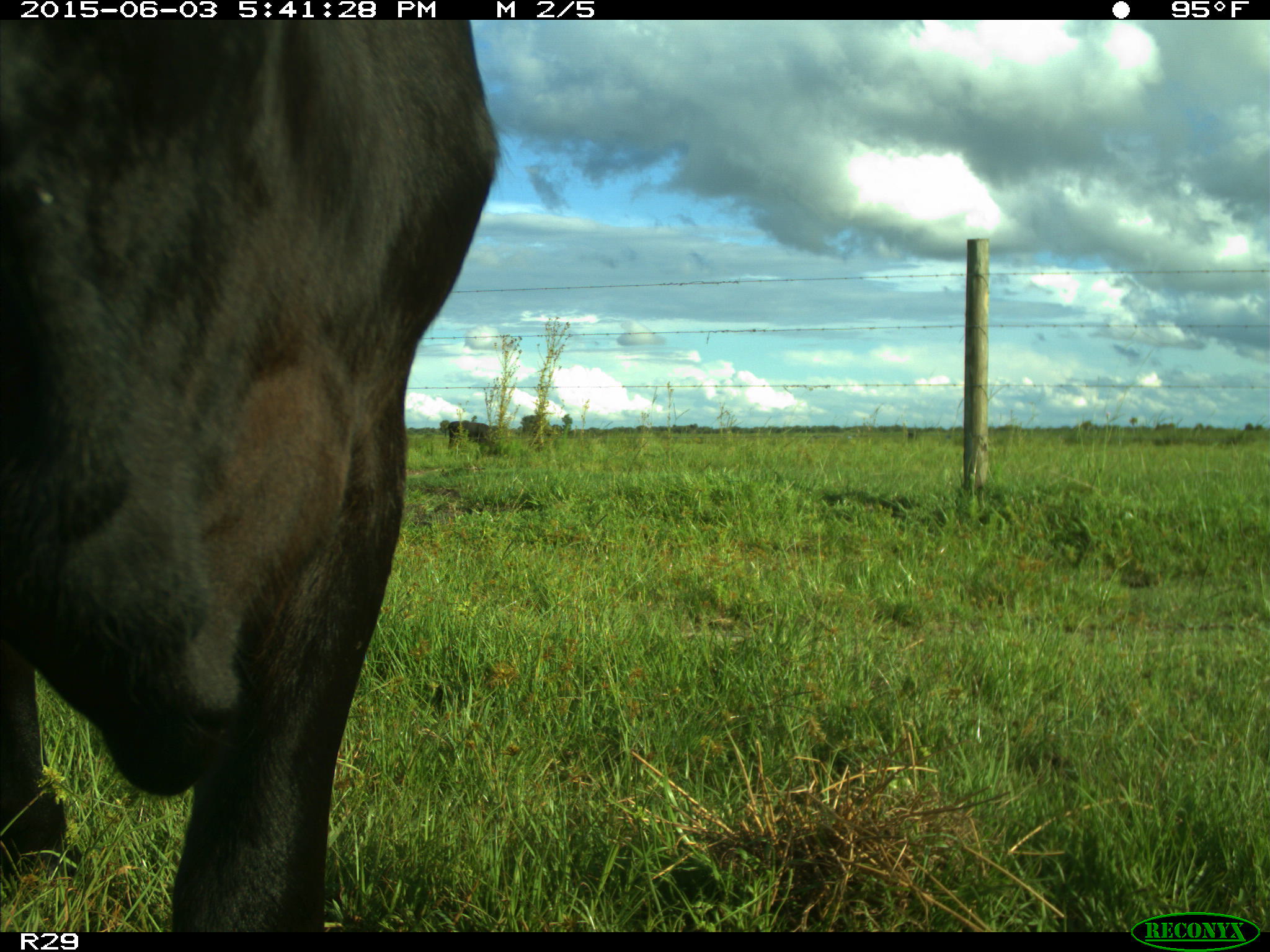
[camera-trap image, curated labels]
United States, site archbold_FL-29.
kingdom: Animalia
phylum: Chordata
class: Mammalia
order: Artiodactyla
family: Bovidae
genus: Bos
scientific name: Bos taurus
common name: domestic cow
Bos taurus (domestic cow).